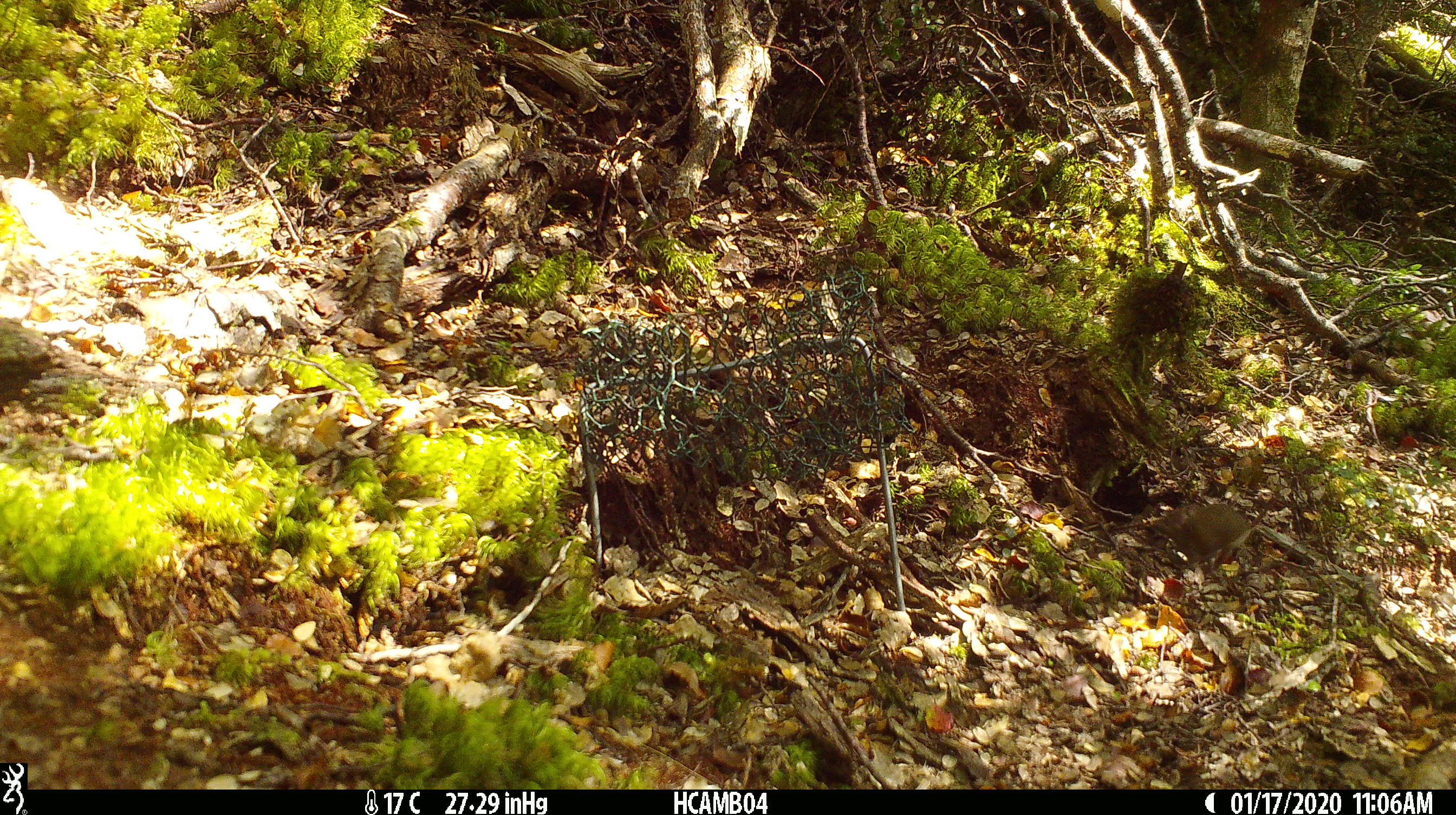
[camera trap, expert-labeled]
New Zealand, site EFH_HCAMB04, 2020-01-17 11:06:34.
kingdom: Animalia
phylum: Chordata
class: Mammalia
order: Rodentia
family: Muridae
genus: Mus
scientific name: Mus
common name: mouse